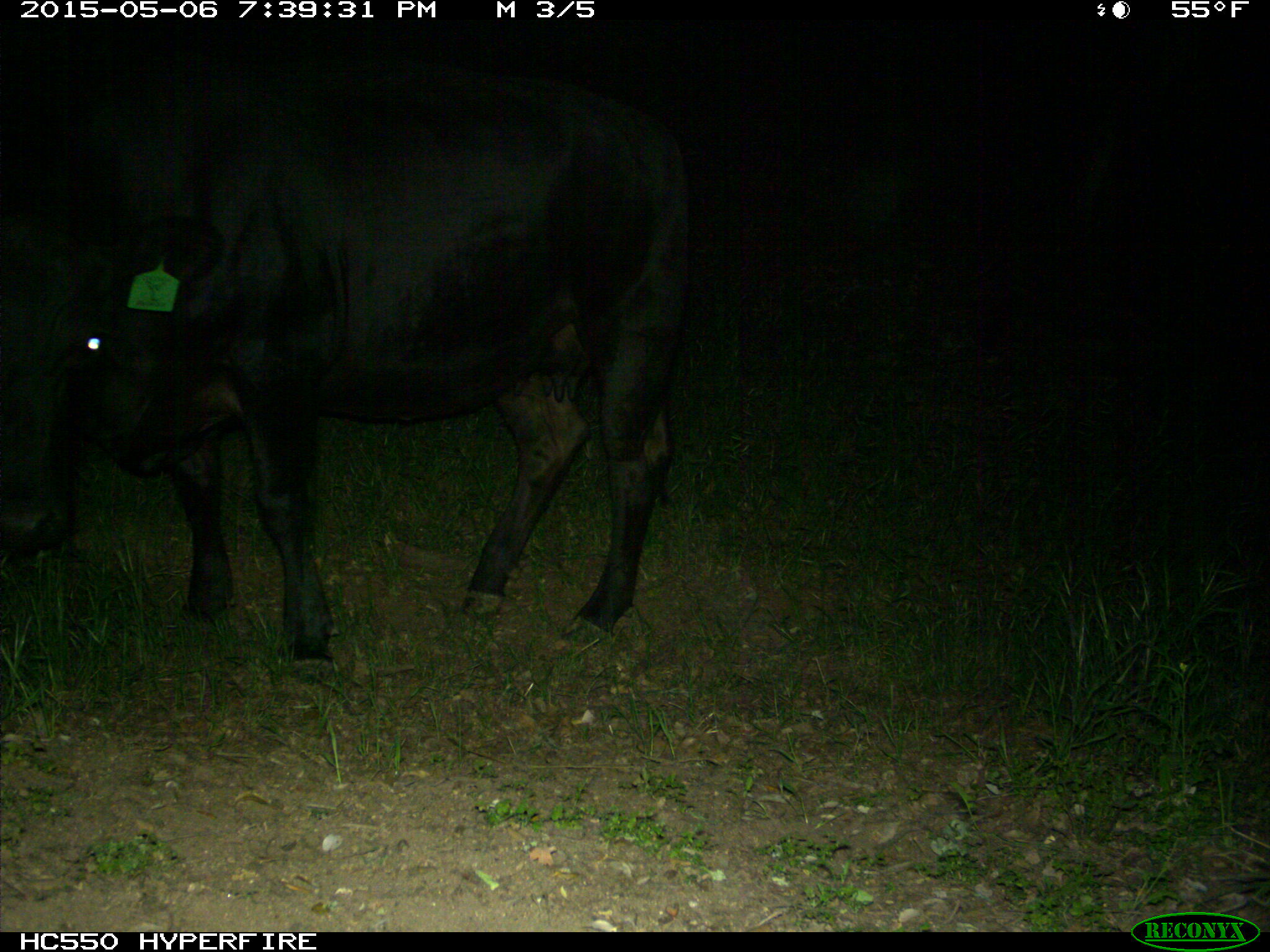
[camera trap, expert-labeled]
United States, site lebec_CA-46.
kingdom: Animalia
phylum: Chordata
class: Mammalia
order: Artiodactyla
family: Bovidae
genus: Bos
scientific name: Bos taurus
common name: domestic cow